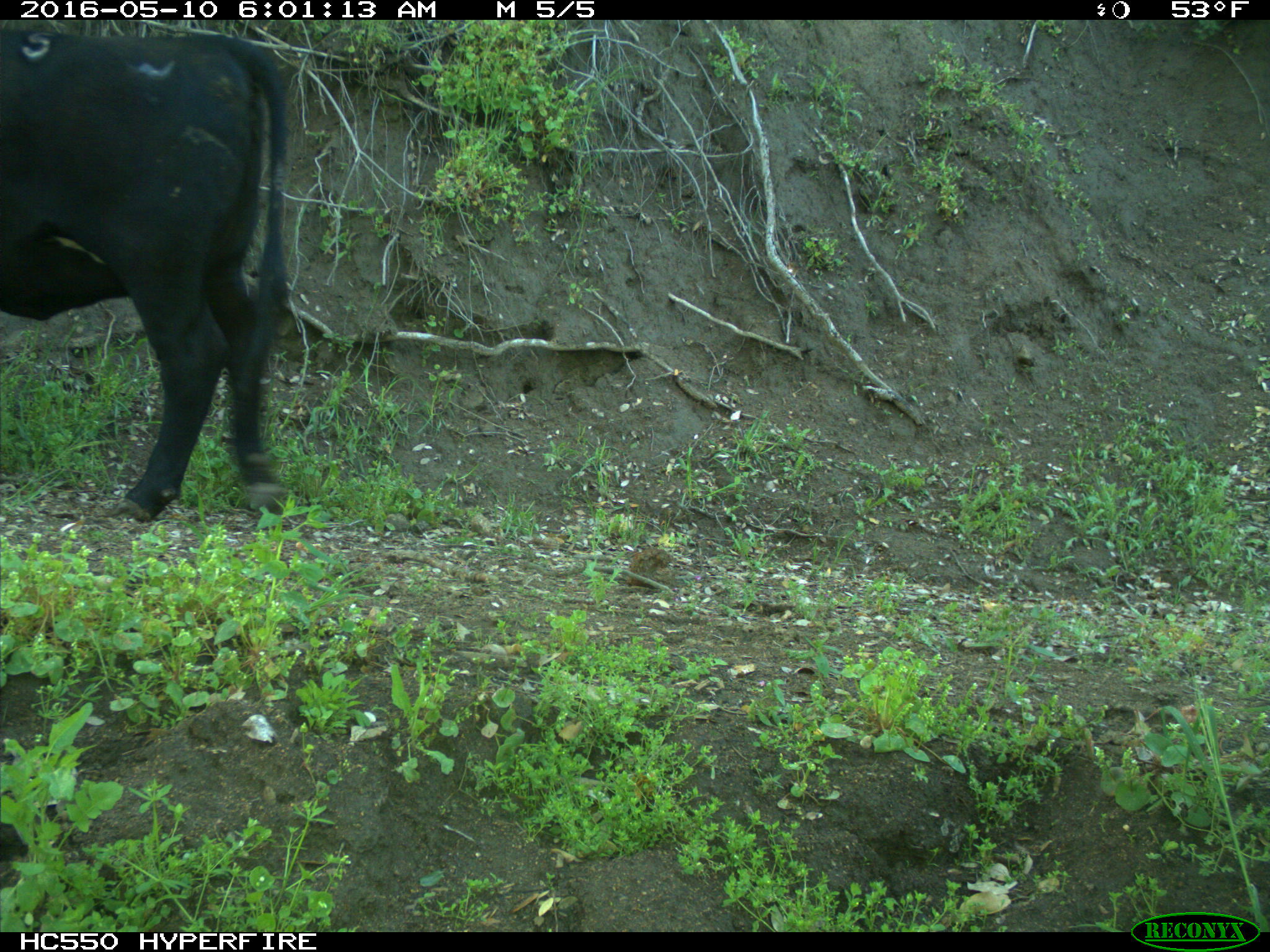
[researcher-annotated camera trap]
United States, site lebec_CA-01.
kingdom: Animalia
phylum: Chordata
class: Mammalia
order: Artiodactyla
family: Bovidae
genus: Bos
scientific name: Bos taurus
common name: domestic cow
Bos taurus (domestic cow).